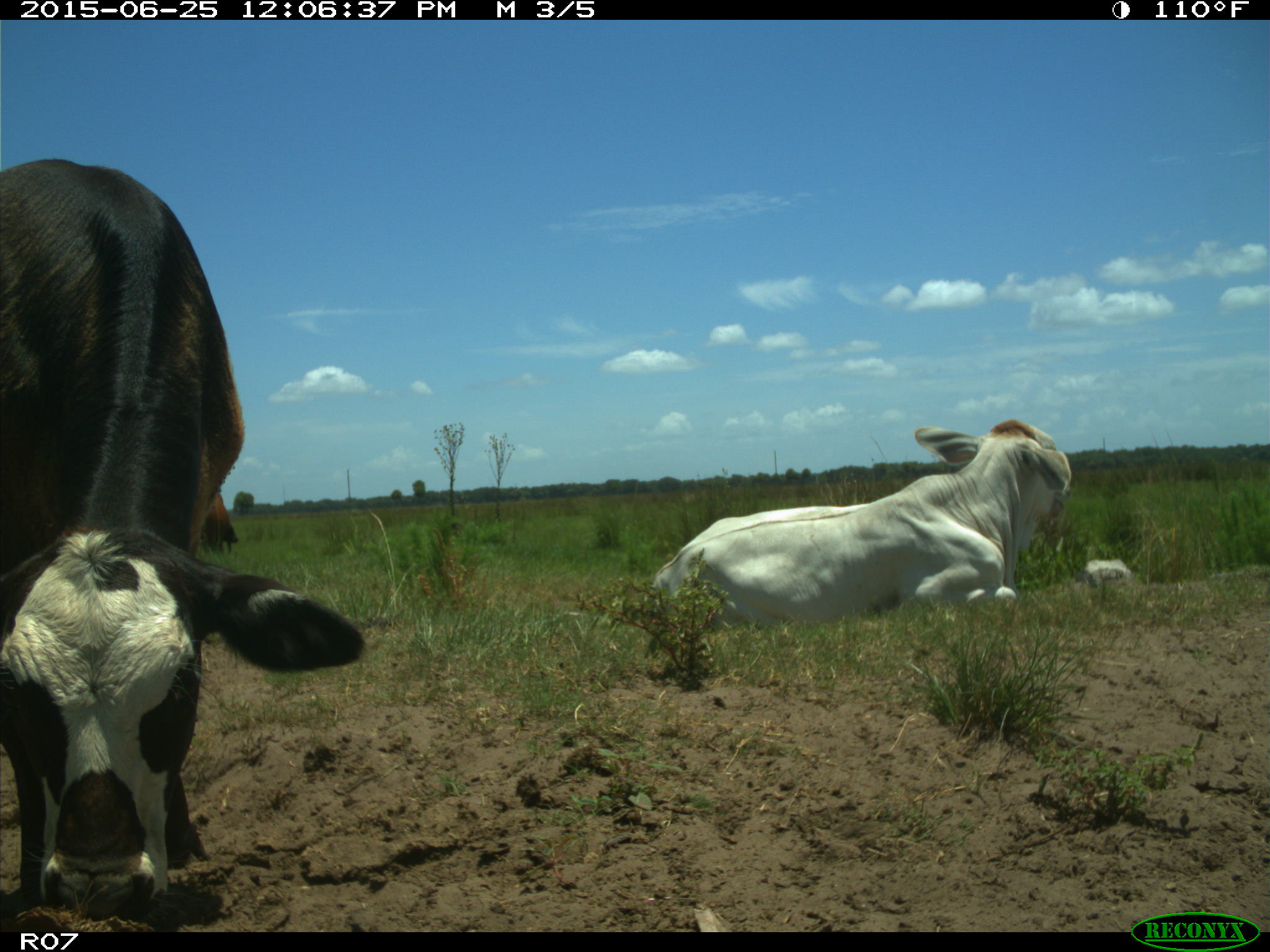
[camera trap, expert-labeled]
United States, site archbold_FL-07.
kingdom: Animalia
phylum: Chordata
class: Mammalia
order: Artiodactyla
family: Bovidae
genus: Bos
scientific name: Bos taurus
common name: domestic cow